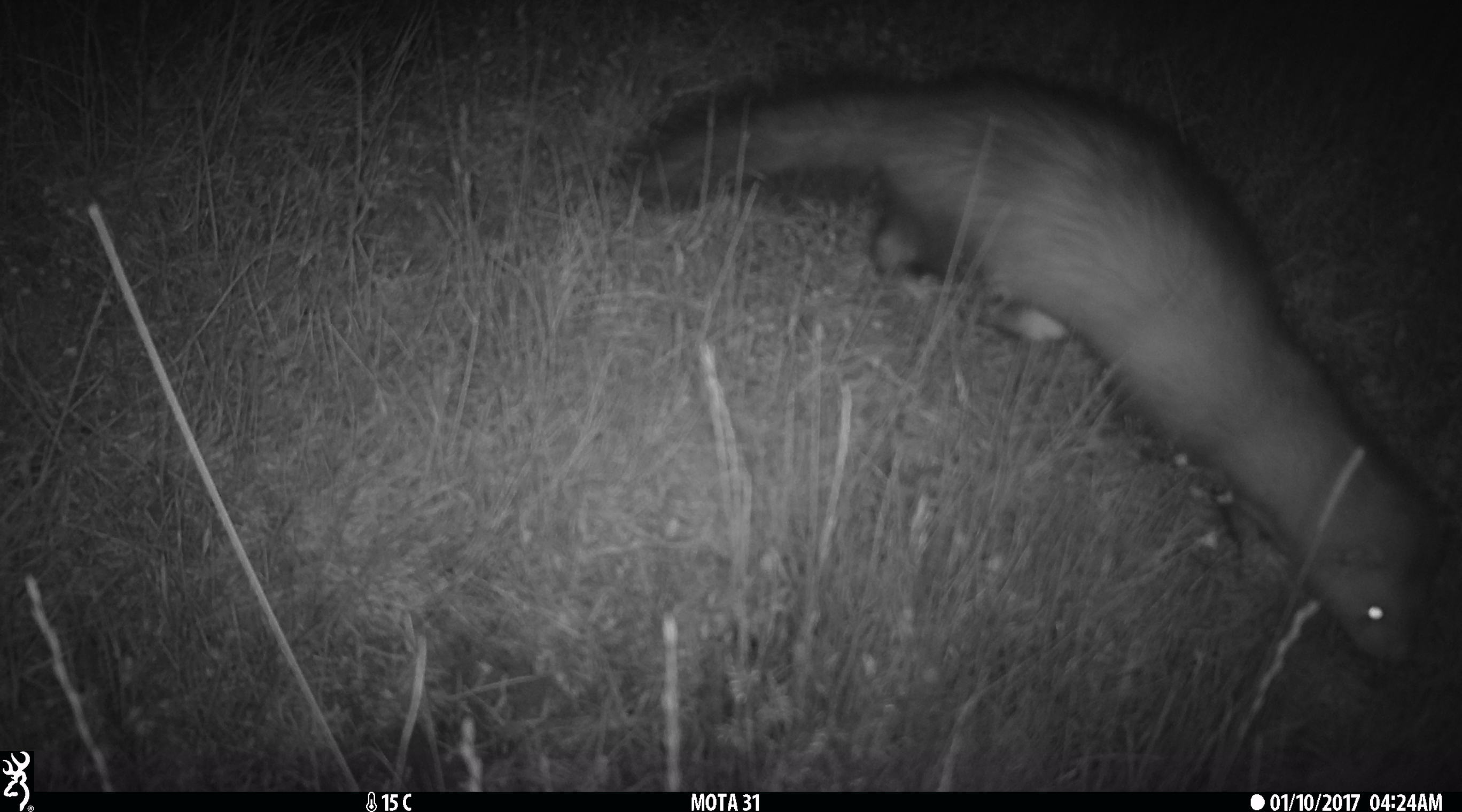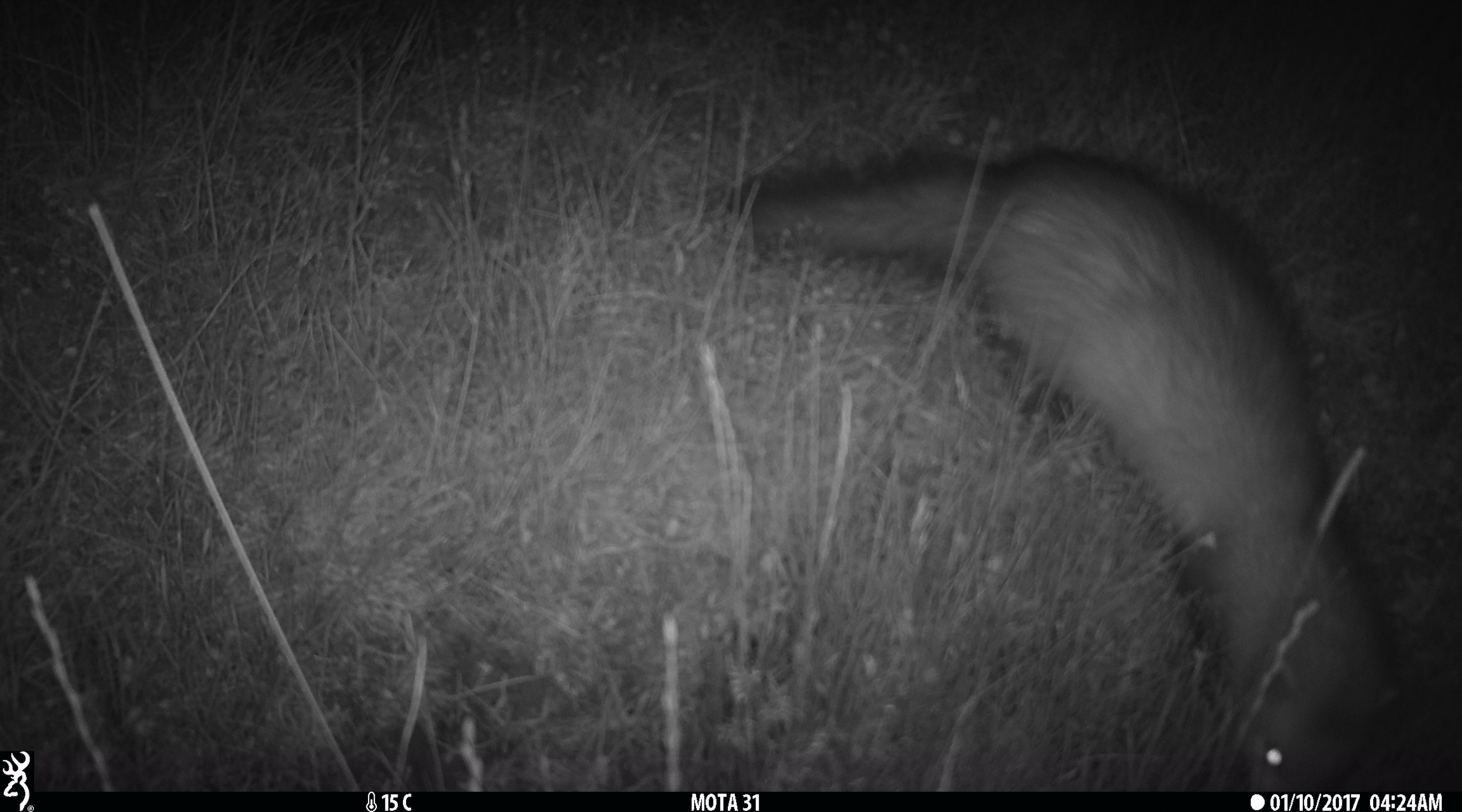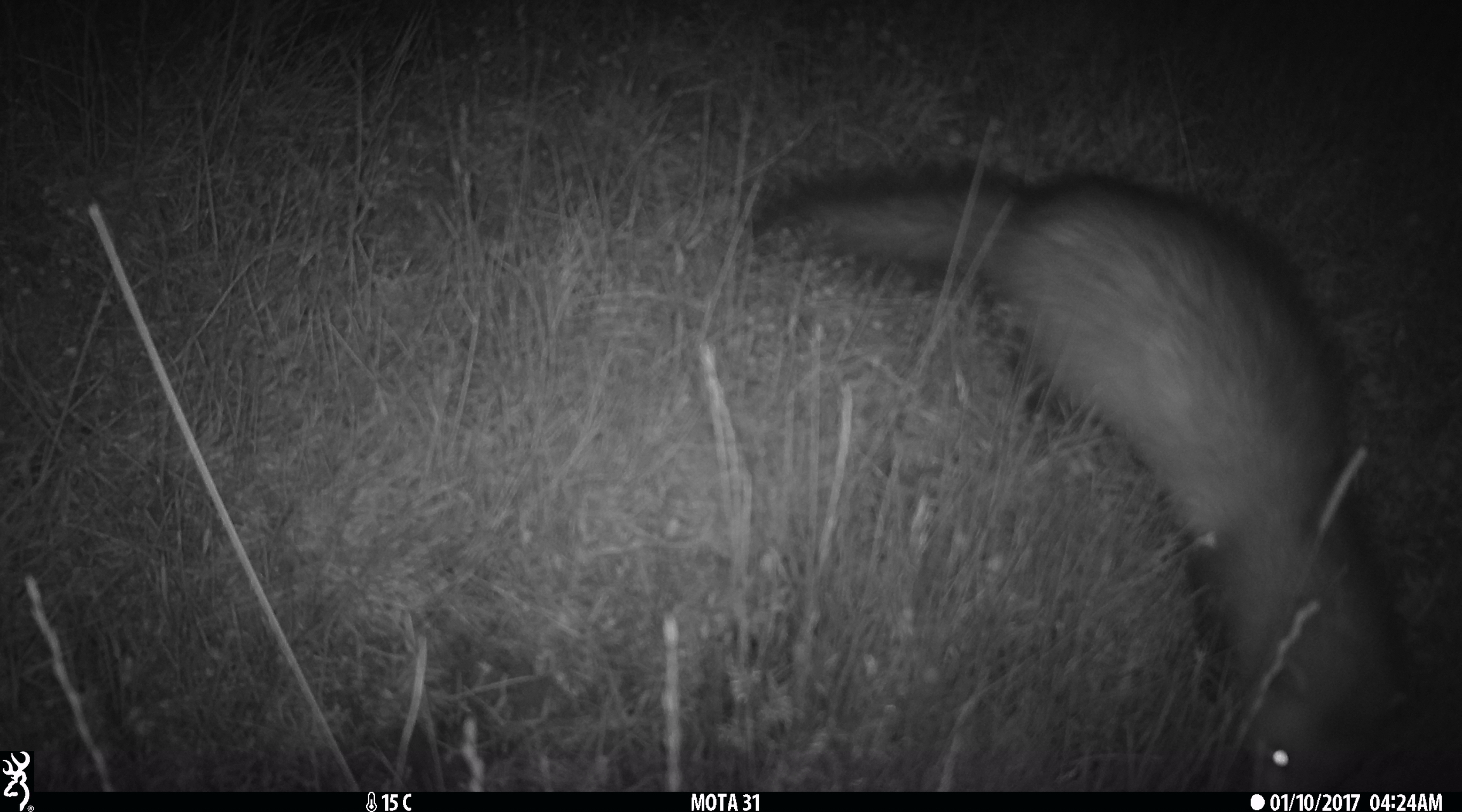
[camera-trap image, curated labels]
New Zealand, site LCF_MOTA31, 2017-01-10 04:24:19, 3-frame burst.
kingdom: Animalia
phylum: Chordata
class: Mammalia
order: Carnivora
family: Mustelidae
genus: Mustela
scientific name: Mustela furo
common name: ferret